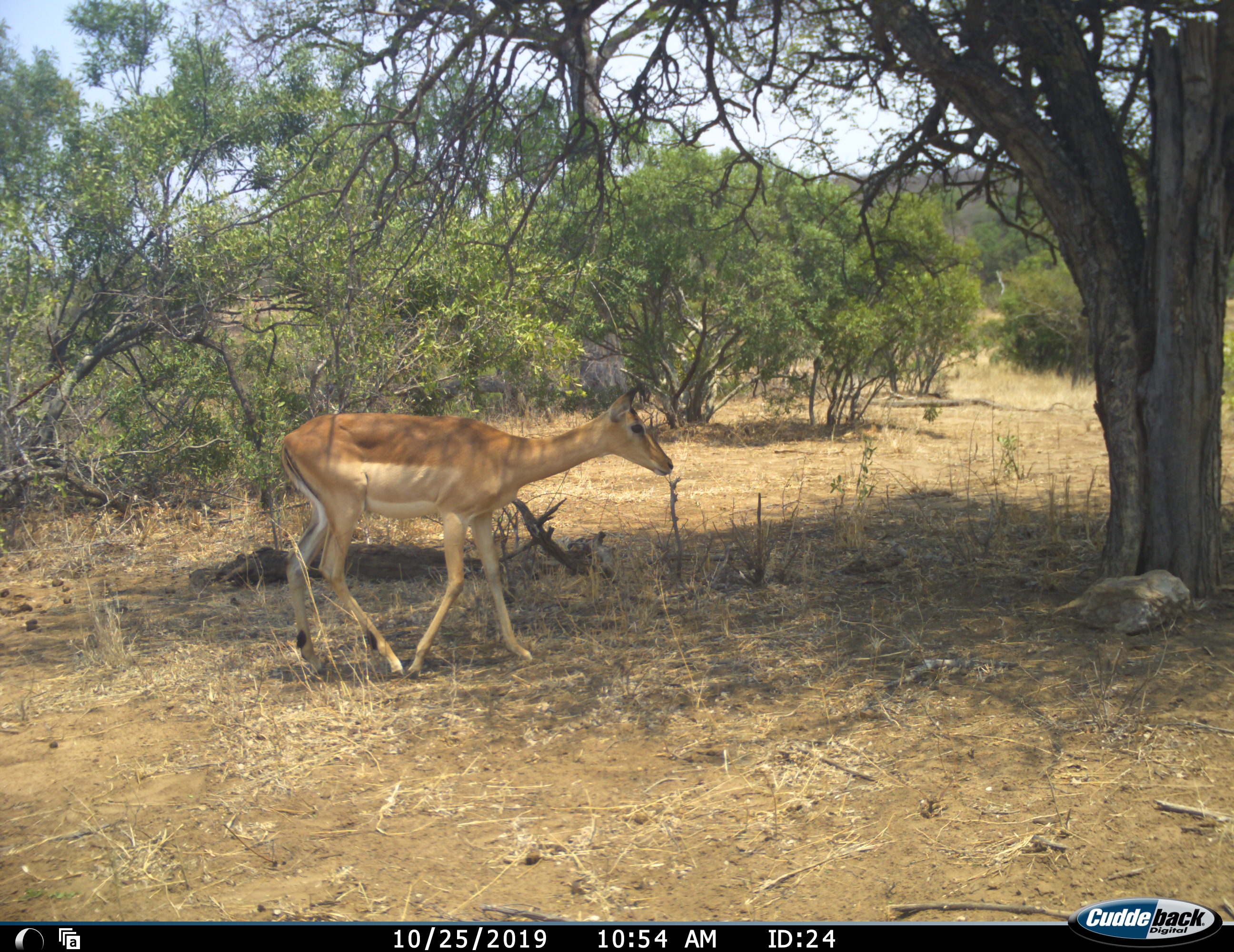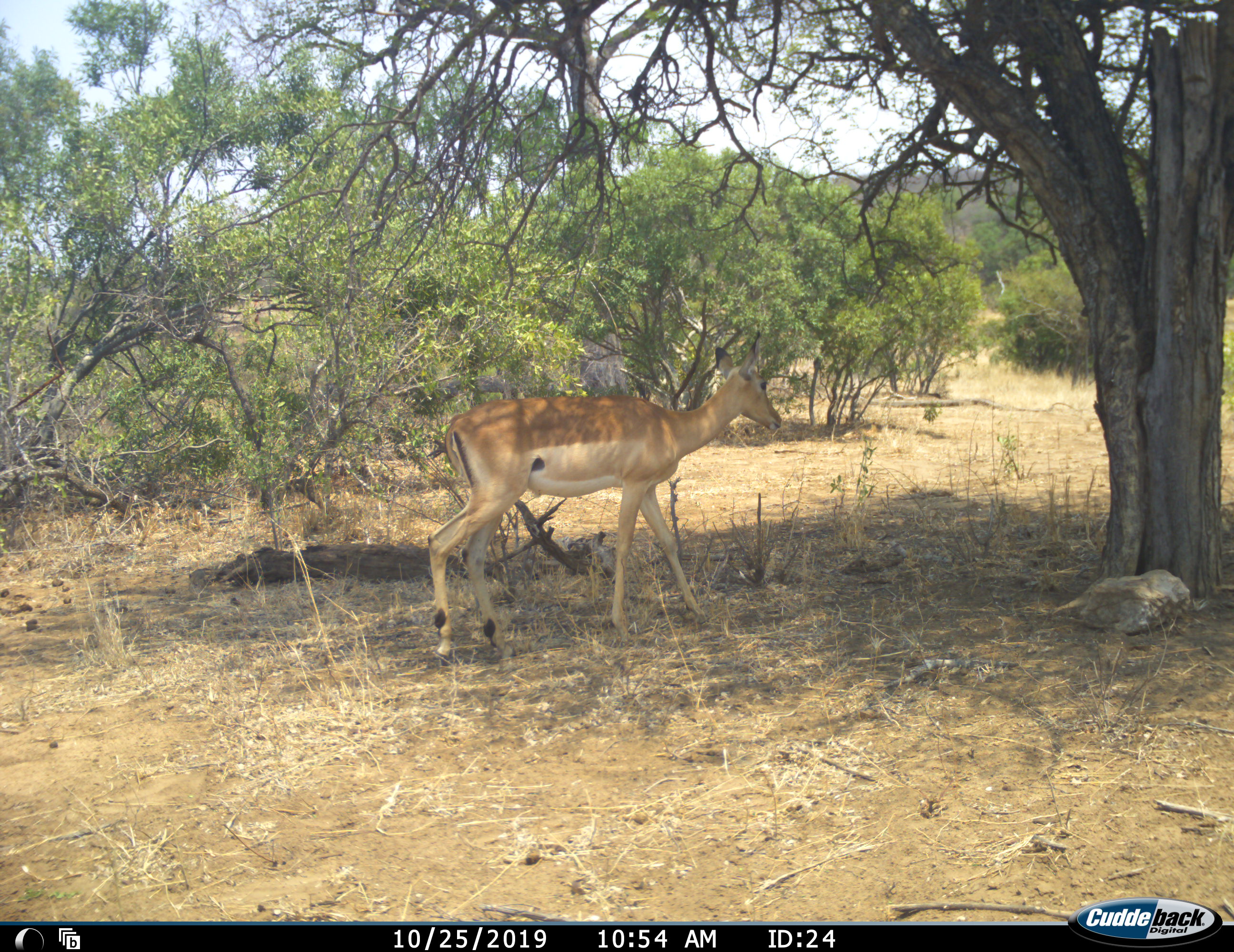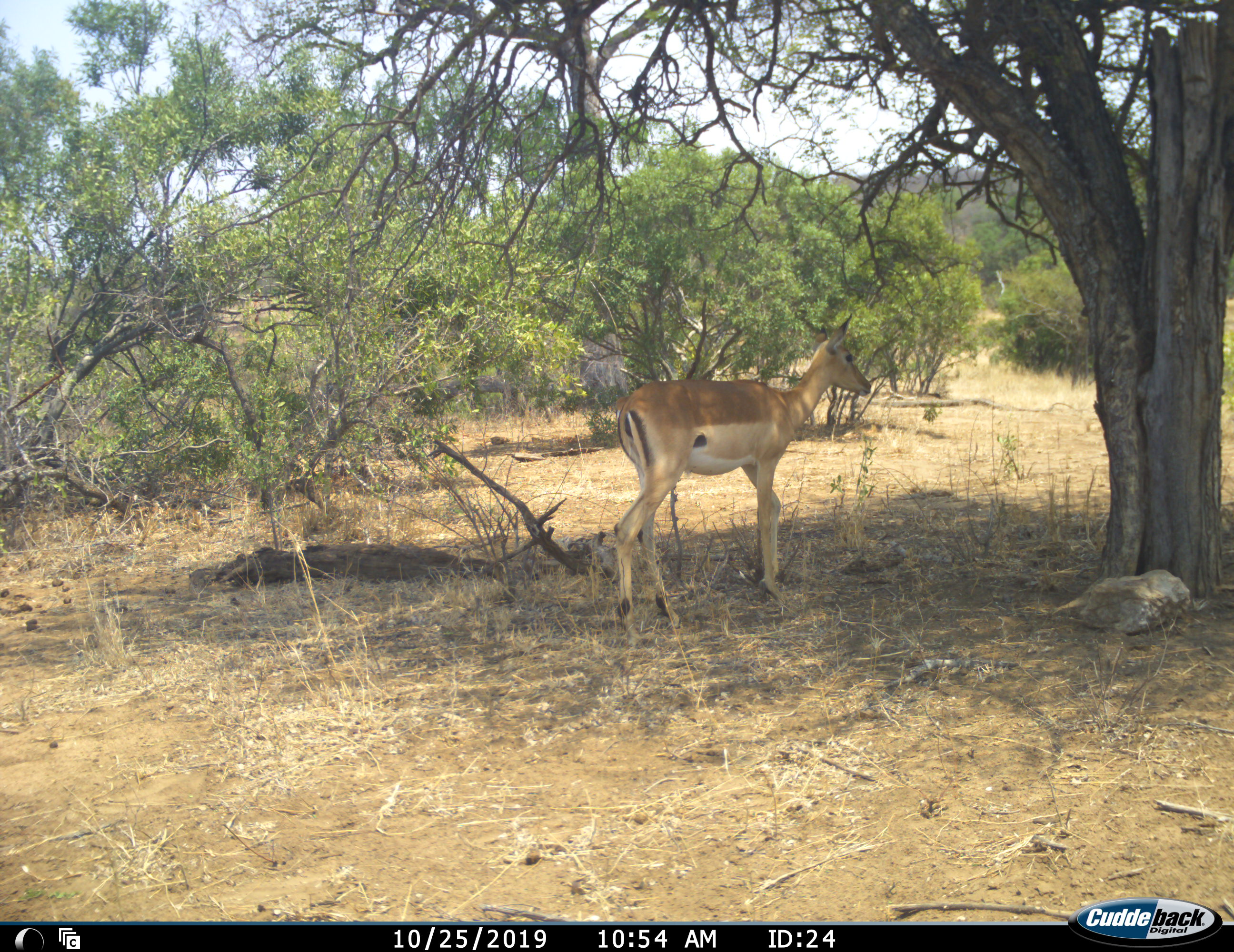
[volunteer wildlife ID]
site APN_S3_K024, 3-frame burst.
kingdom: Animalia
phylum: Chordata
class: Mammalia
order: Artiodactyla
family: Bovidae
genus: Aepyceros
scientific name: Aepyceros melampus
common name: impala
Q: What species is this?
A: Impala (Aepyceros melampus).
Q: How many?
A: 1.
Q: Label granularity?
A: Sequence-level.